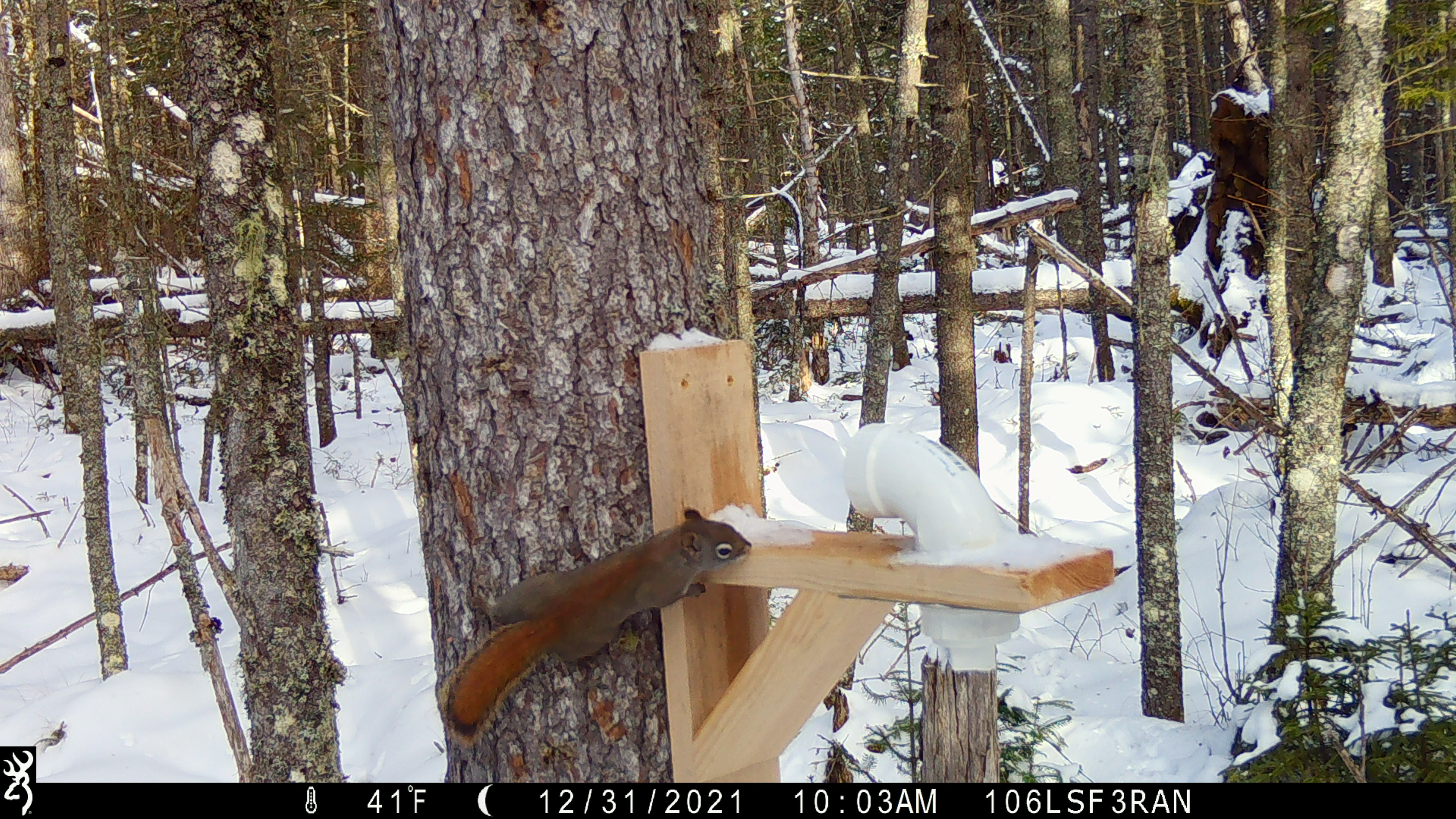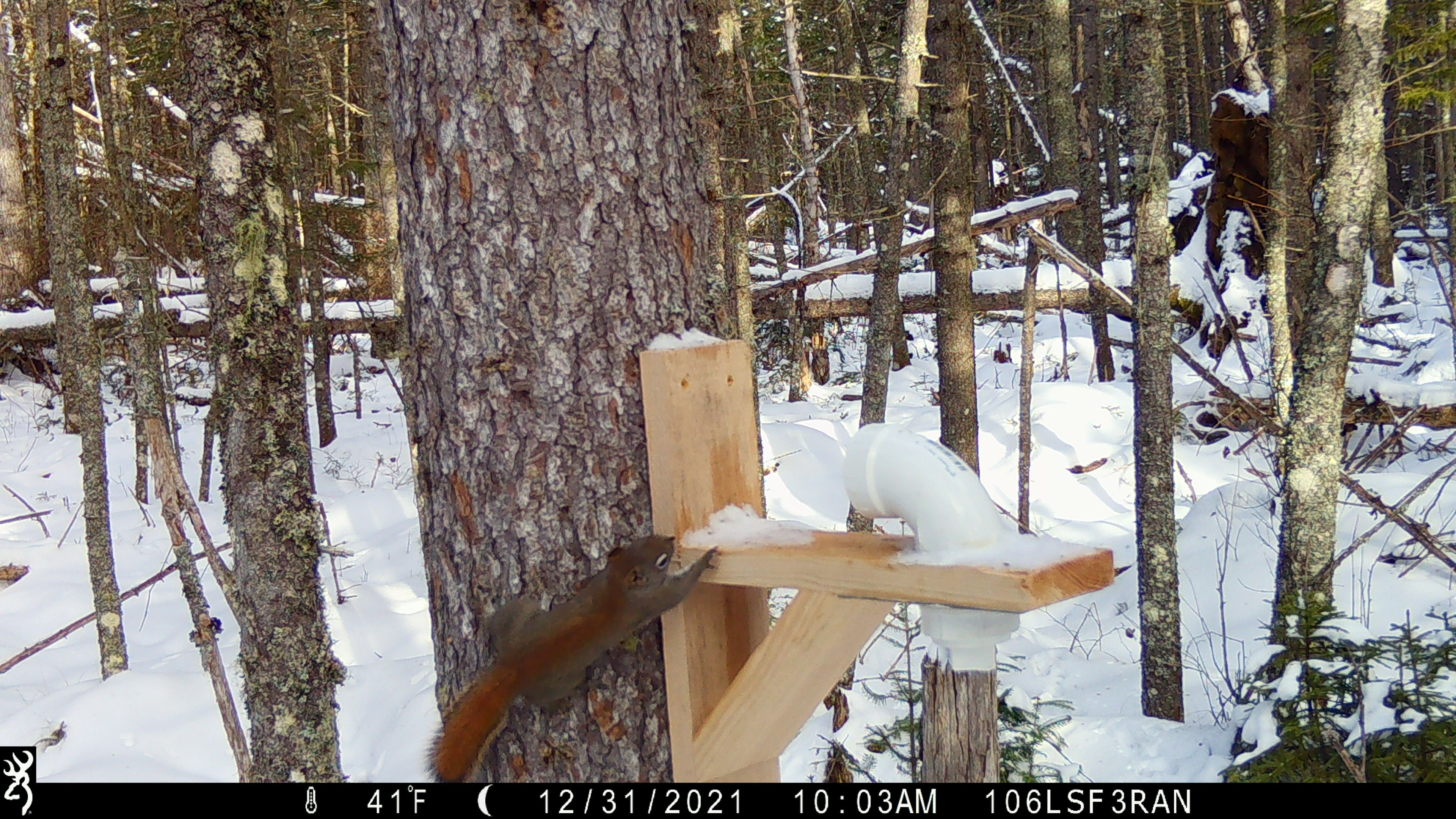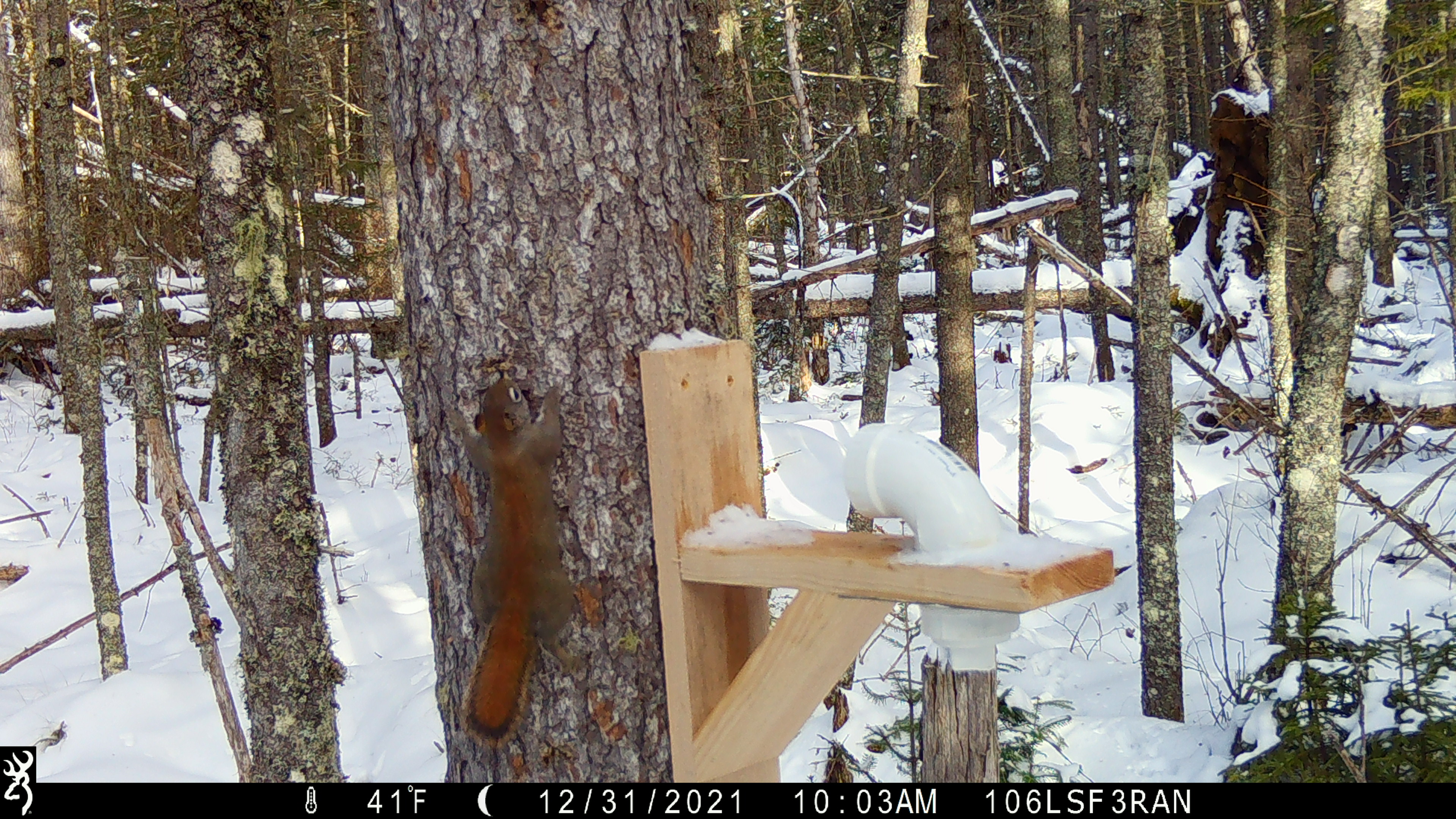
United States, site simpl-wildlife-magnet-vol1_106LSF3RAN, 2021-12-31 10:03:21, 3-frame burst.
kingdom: Animalia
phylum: Chordata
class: Mammalia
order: Rodentia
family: Sciuridae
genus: Tamiasciurus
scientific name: Tamiasciurus hudsonicus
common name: red squirrel